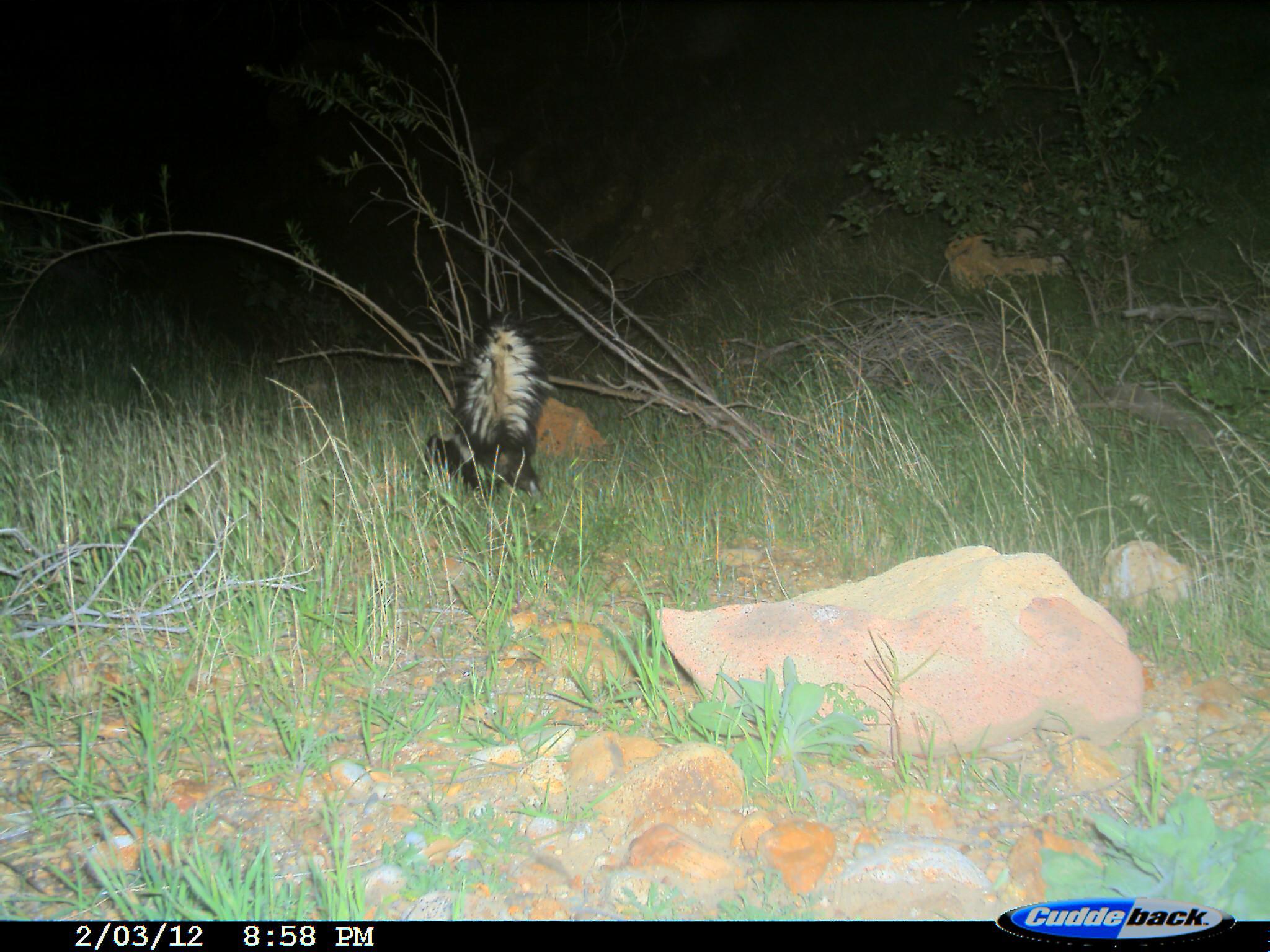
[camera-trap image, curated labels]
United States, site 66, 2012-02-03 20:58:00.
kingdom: Animalia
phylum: Chordata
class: Mammalia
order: Carnivora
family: Mephitidae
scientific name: Mephitidae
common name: skunk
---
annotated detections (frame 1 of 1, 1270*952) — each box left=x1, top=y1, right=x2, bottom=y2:
skunk: left=425, top=310, right=561, bottom=504